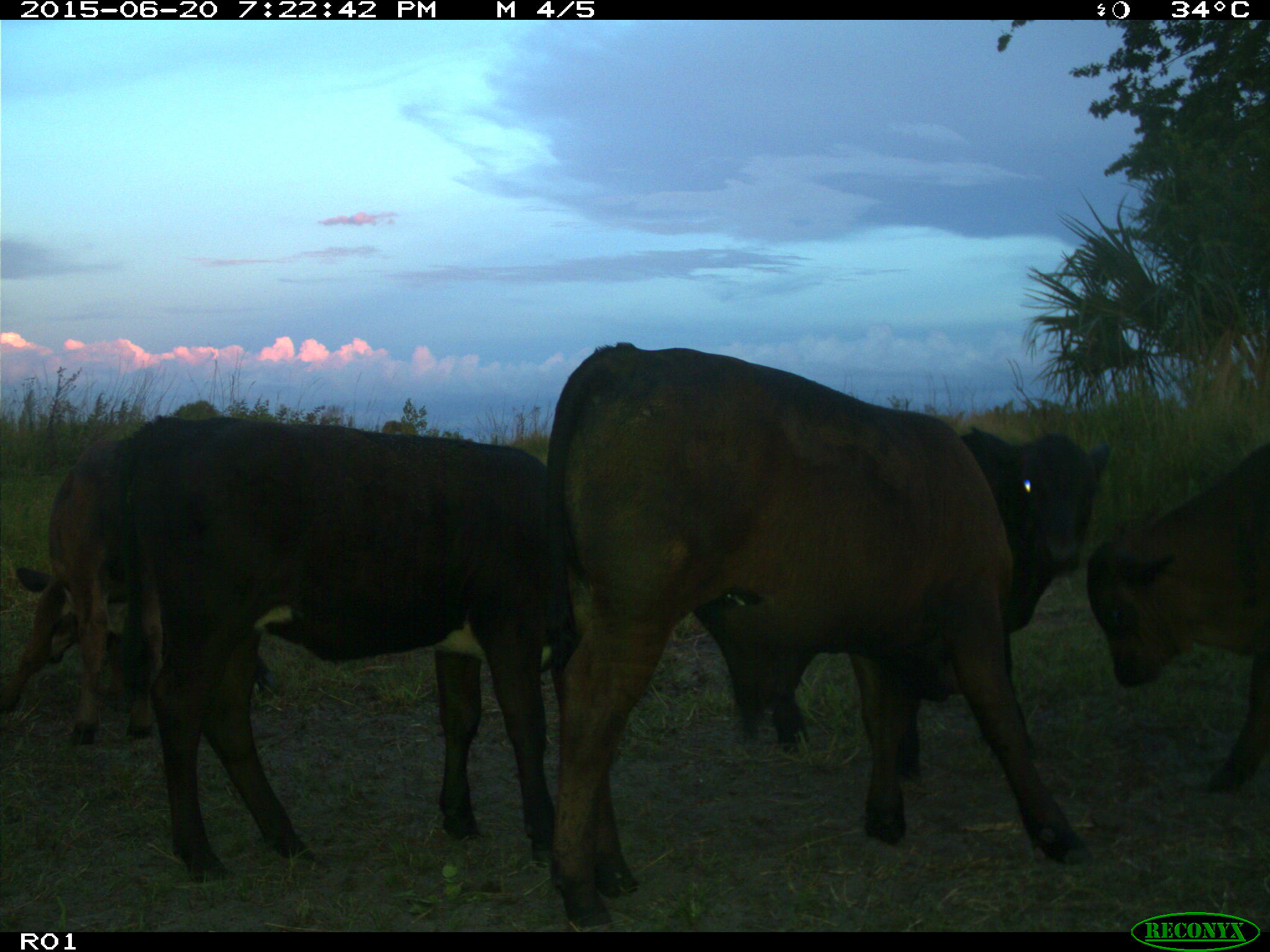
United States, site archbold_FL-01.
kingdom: Animalia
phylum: Chordata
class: Mammalia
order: Artiodactyla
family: Bovidae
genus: Bos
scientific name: Bos taurus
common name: domestic cow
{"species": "Bos taurus (domestic cow)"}